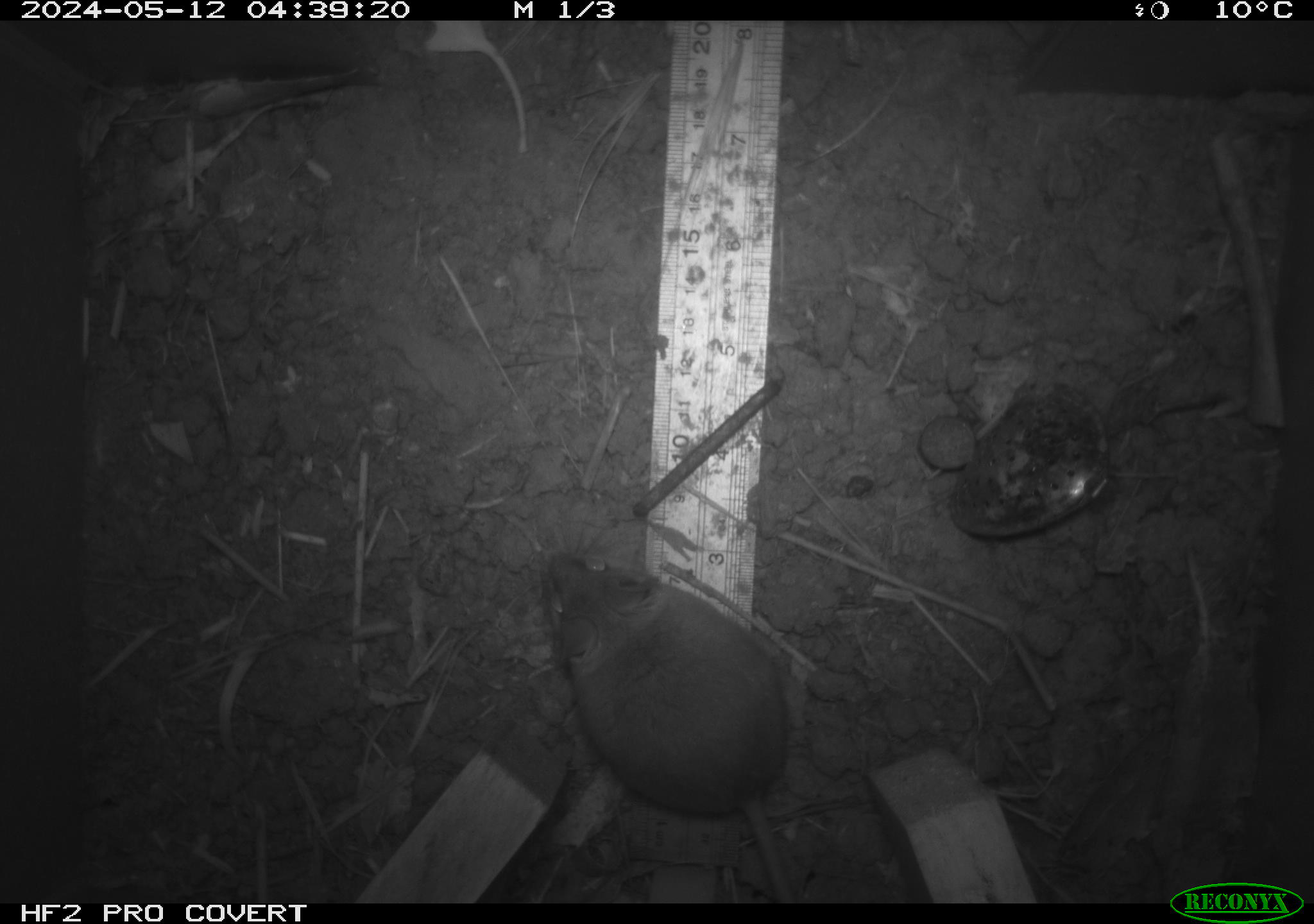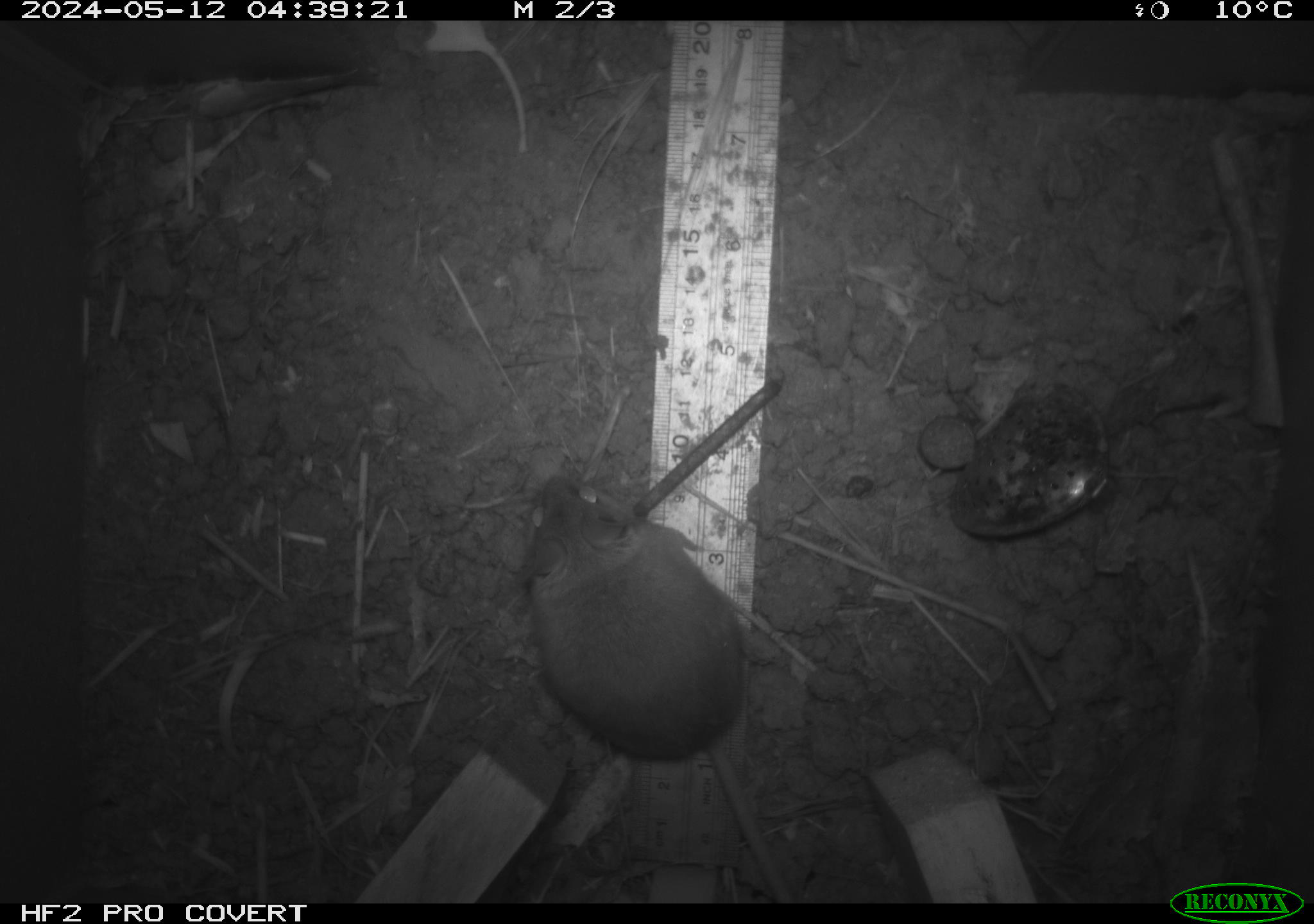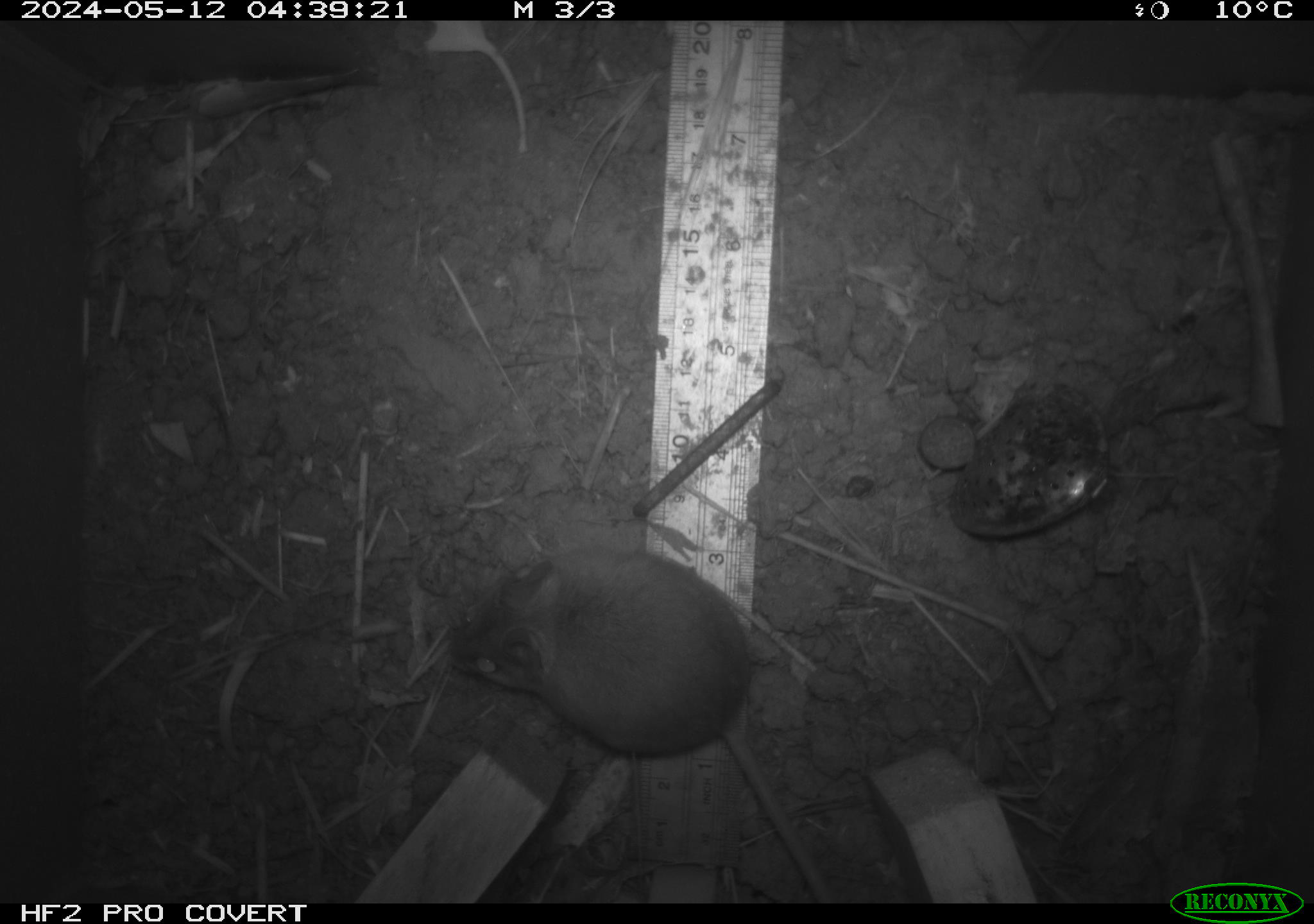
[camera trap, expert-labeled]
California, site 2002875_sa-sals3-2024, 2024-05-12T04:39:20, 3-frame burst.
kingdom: Animalia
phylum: Chordata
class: Mammalia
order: Rodentia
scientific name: Rodentia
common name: mouse species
Mouse species (Rodentia).